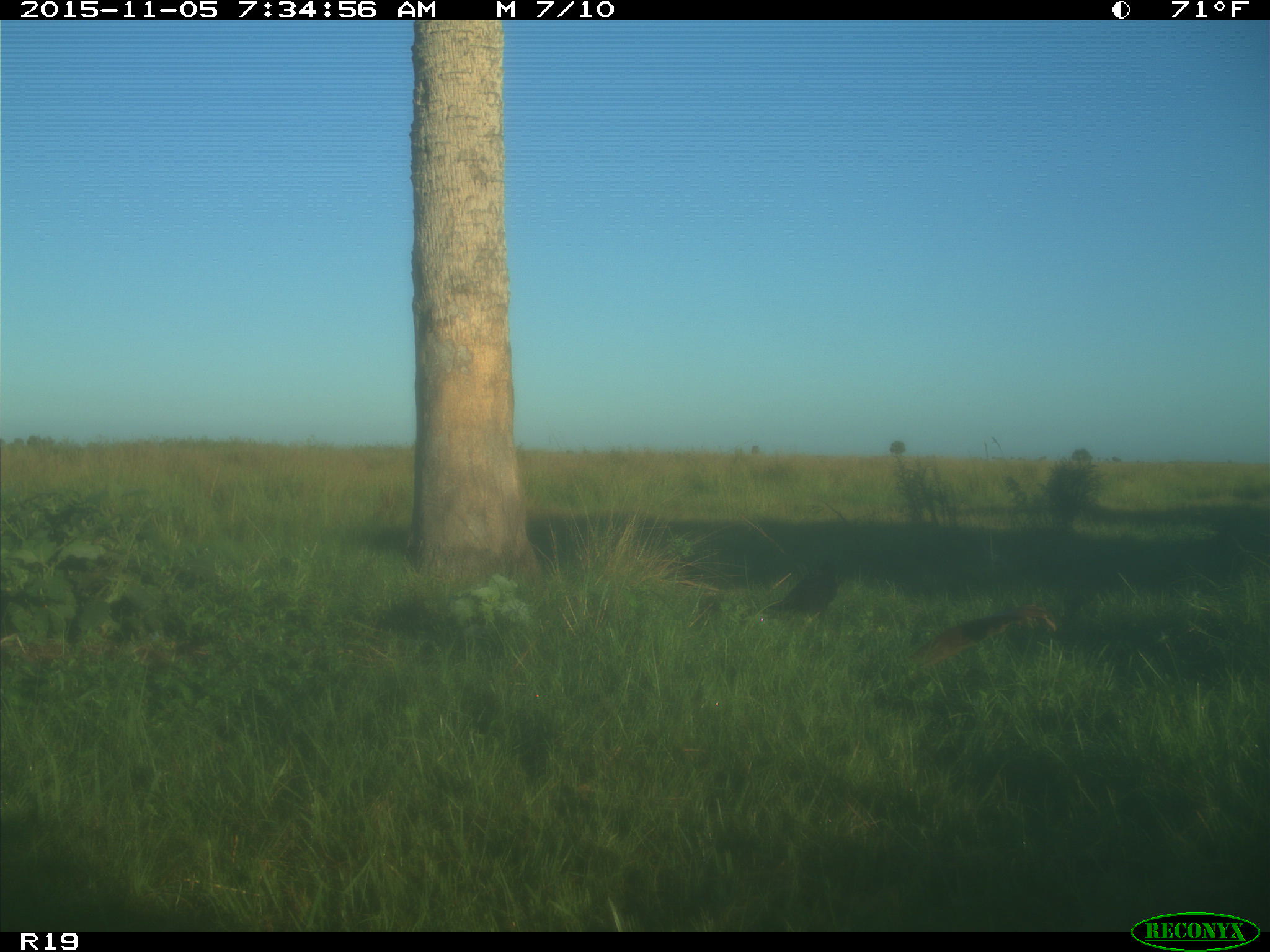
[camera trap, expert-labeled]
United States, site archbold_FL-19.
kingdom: Animalia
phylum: Chordata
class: Aves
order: Passeriformes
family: Corvidae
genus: Corvus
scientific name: Corvus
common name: crows and ravens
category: unidentified corvus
Unidentified corvus (crows and ravens) (Corvus).